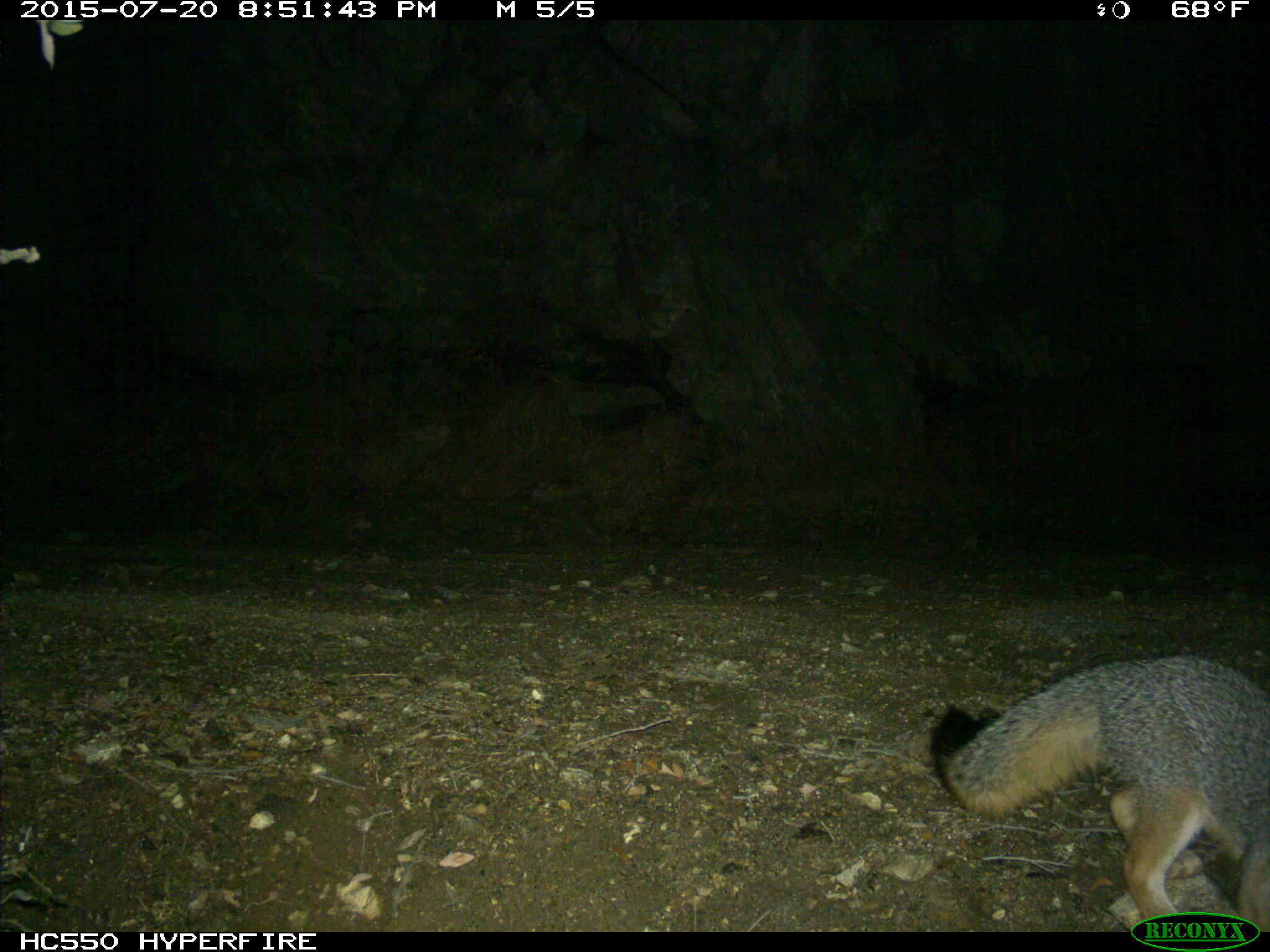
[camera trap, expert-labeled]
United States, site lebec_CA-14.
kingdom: Animalia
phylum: Chordata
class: Mammalia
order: Carnivora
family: Canidae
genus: Urocyon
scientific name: Urocyon cinereoargenteus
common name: gray fox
Urocyon cinereoargenteus (gray fox).